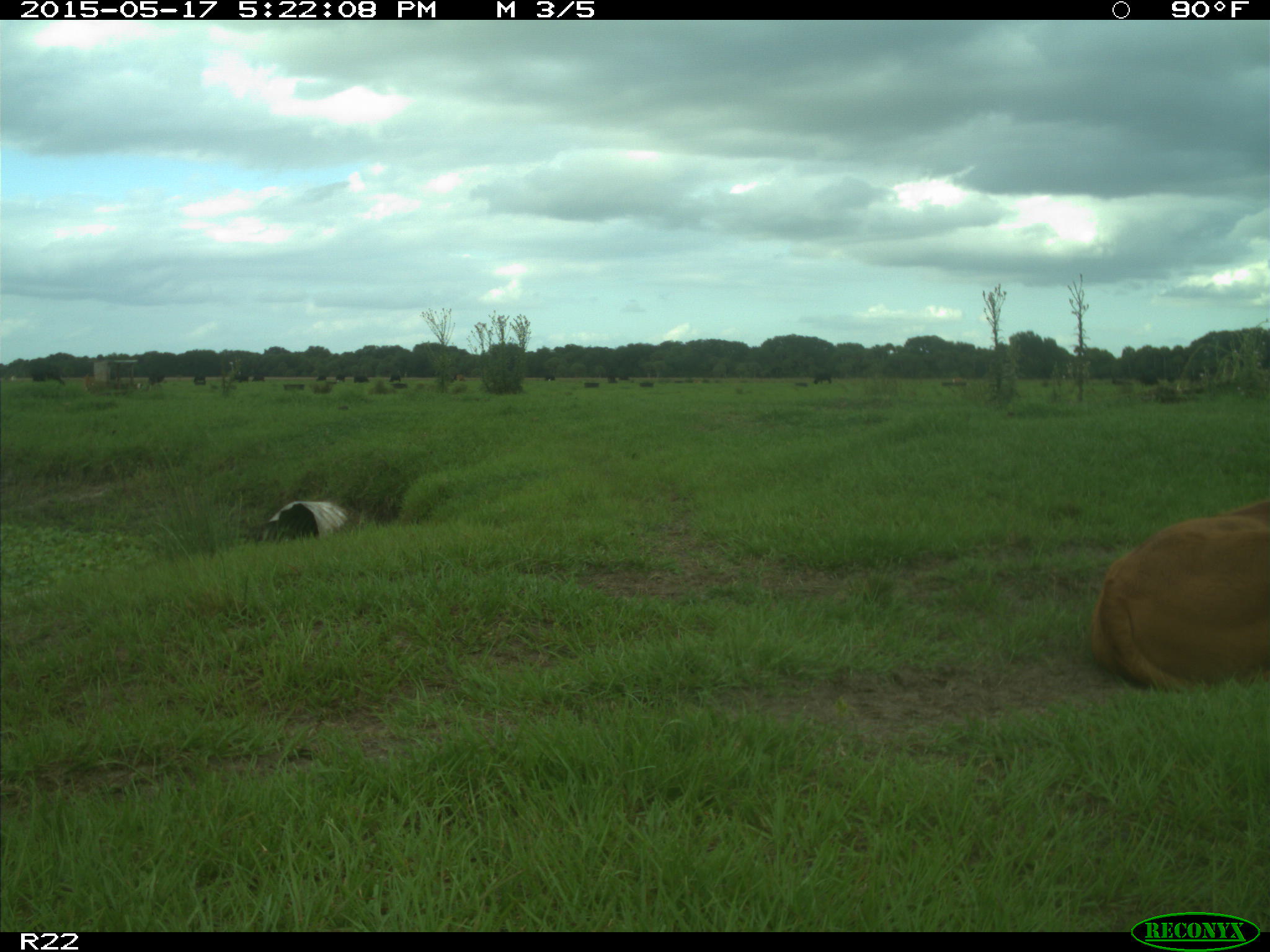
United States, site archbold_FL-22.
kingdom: Animalia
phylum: Chordata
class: Mammalia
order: Artiodactyla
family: Bovidae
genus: Bos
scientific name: Bos taurus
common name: domestic cow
Bos taurus (domestic cow).